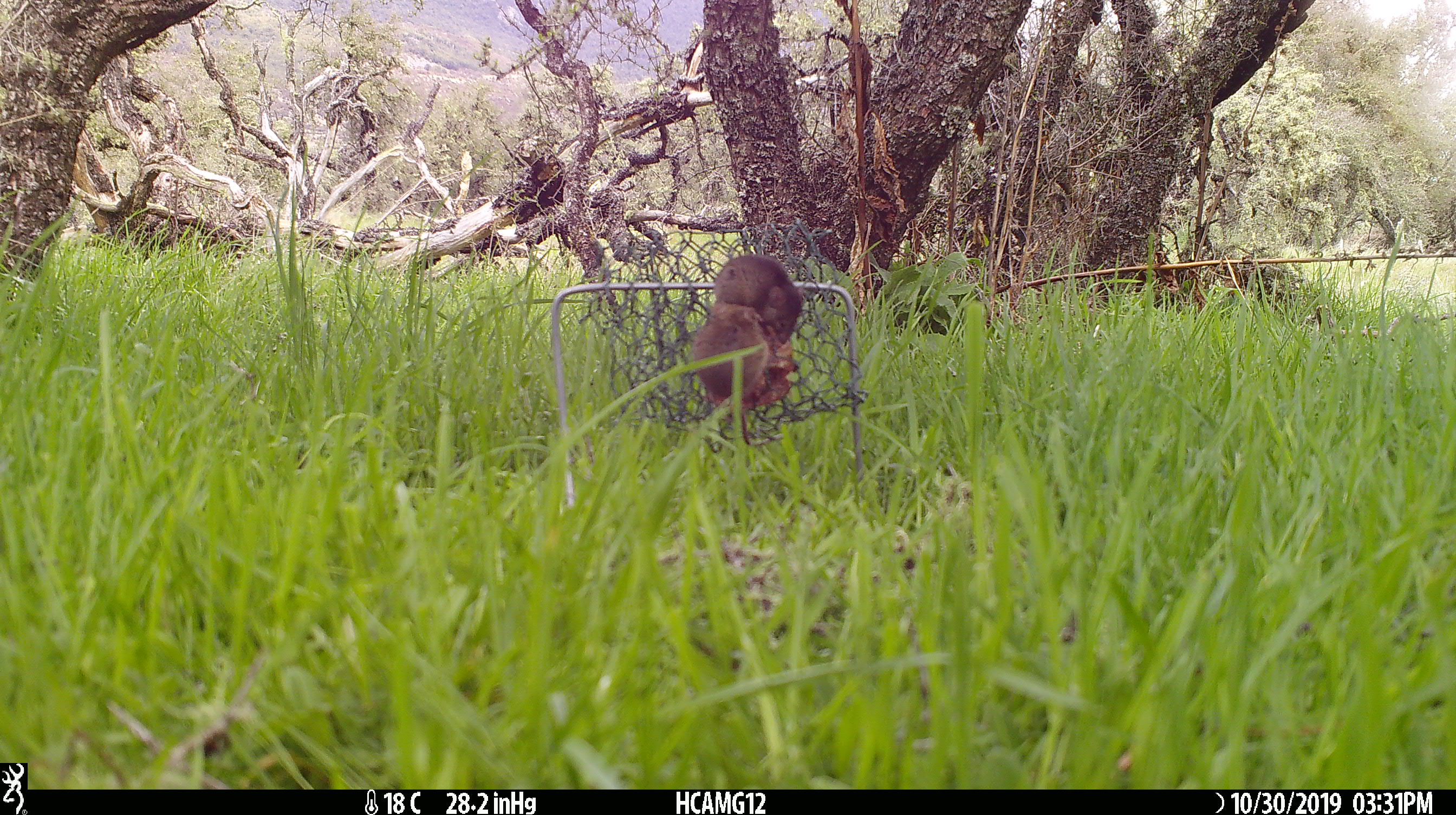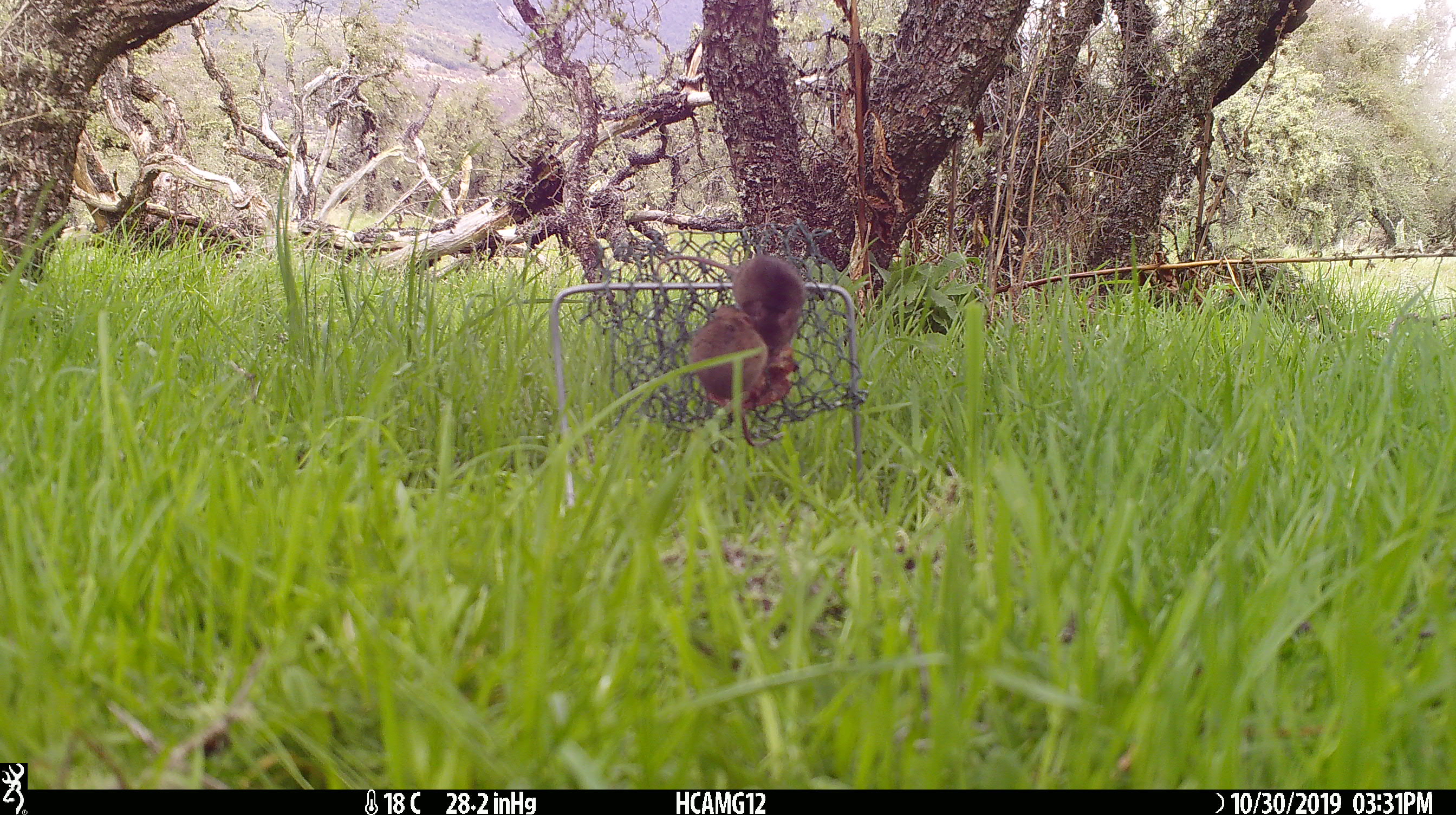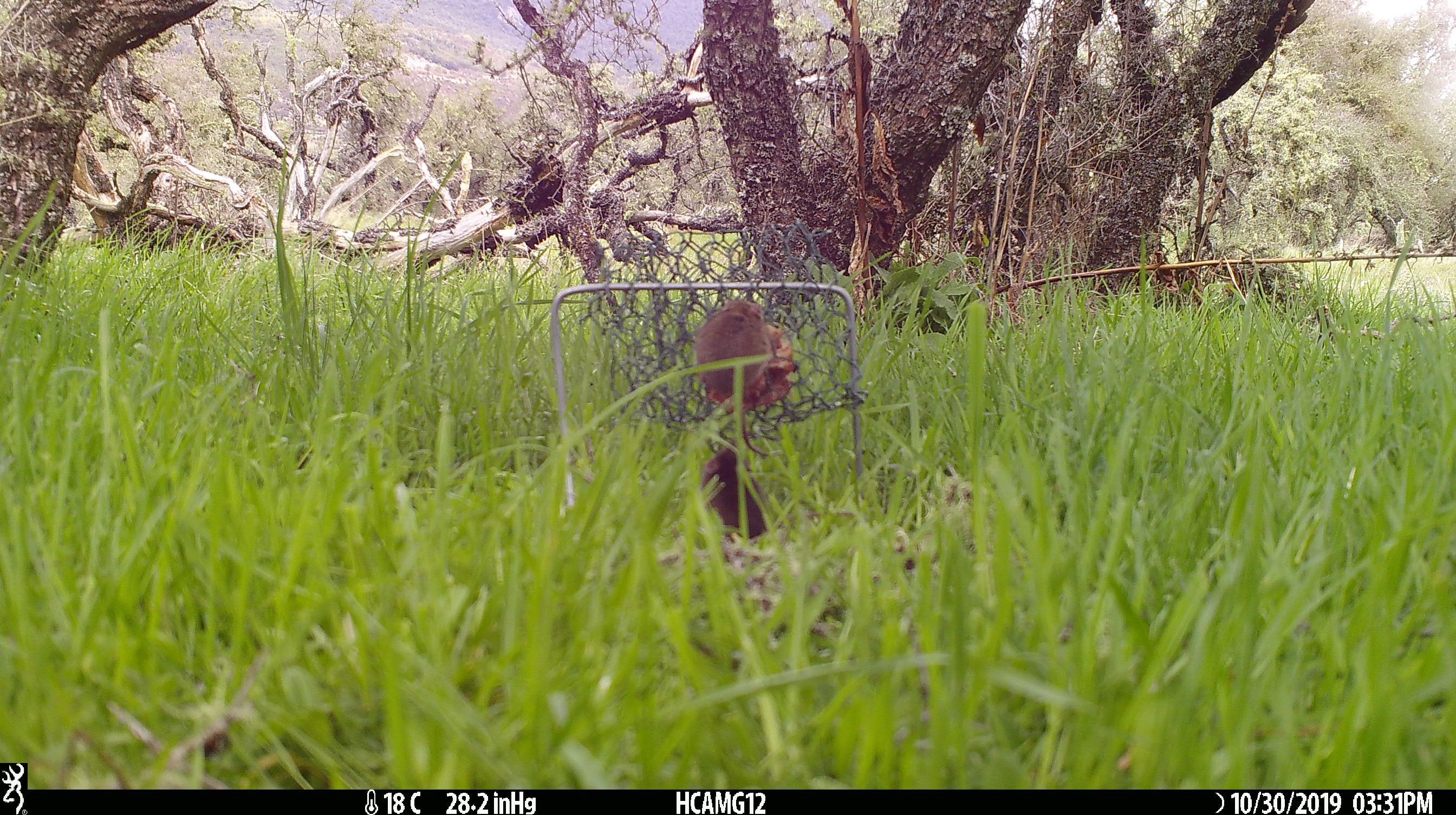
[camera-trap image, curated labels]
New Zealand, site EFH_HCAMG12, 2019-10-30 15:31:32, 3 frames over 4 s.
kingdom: Animalia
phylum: Chordata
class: Mammalia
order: Rodentia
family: Muridae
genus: Mus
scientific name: Mus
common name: mouse